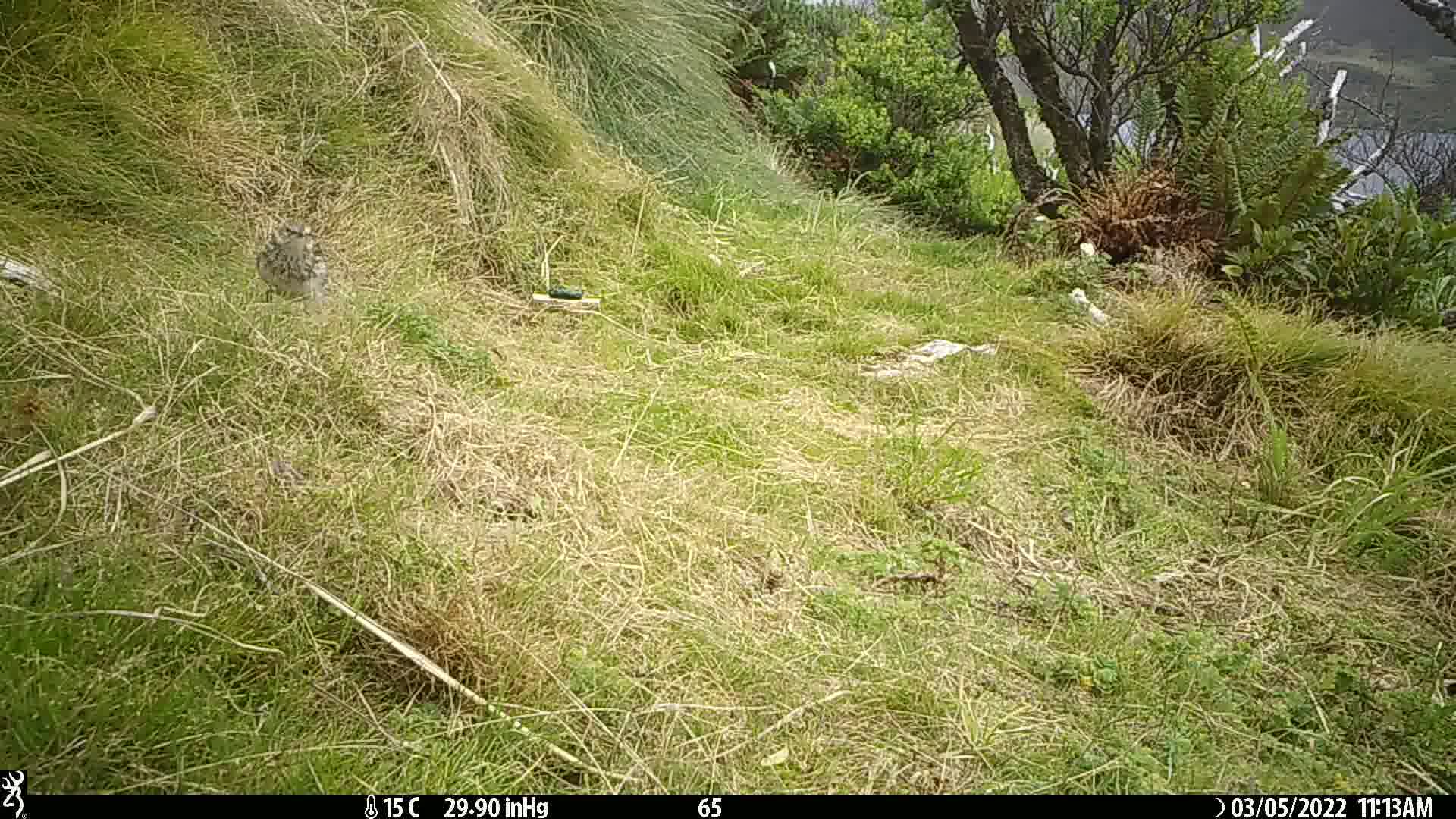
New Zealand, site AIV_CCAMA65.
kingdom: Animalia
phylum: Chordata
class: Aves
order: Passeriformes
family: Motacillidae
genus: Anthus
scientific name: Anthus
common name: pipit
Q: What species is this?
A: Pipit (Anthus).